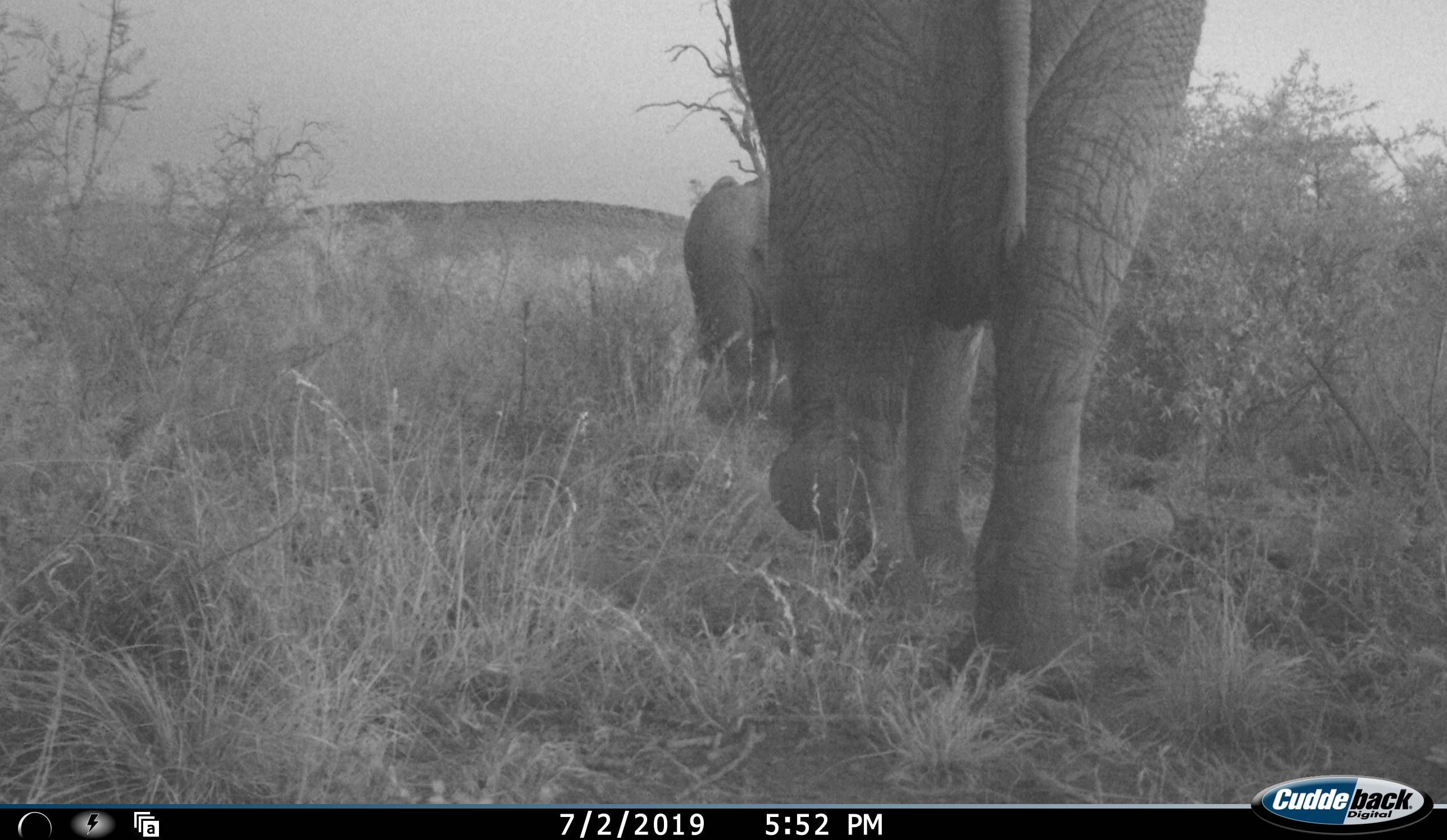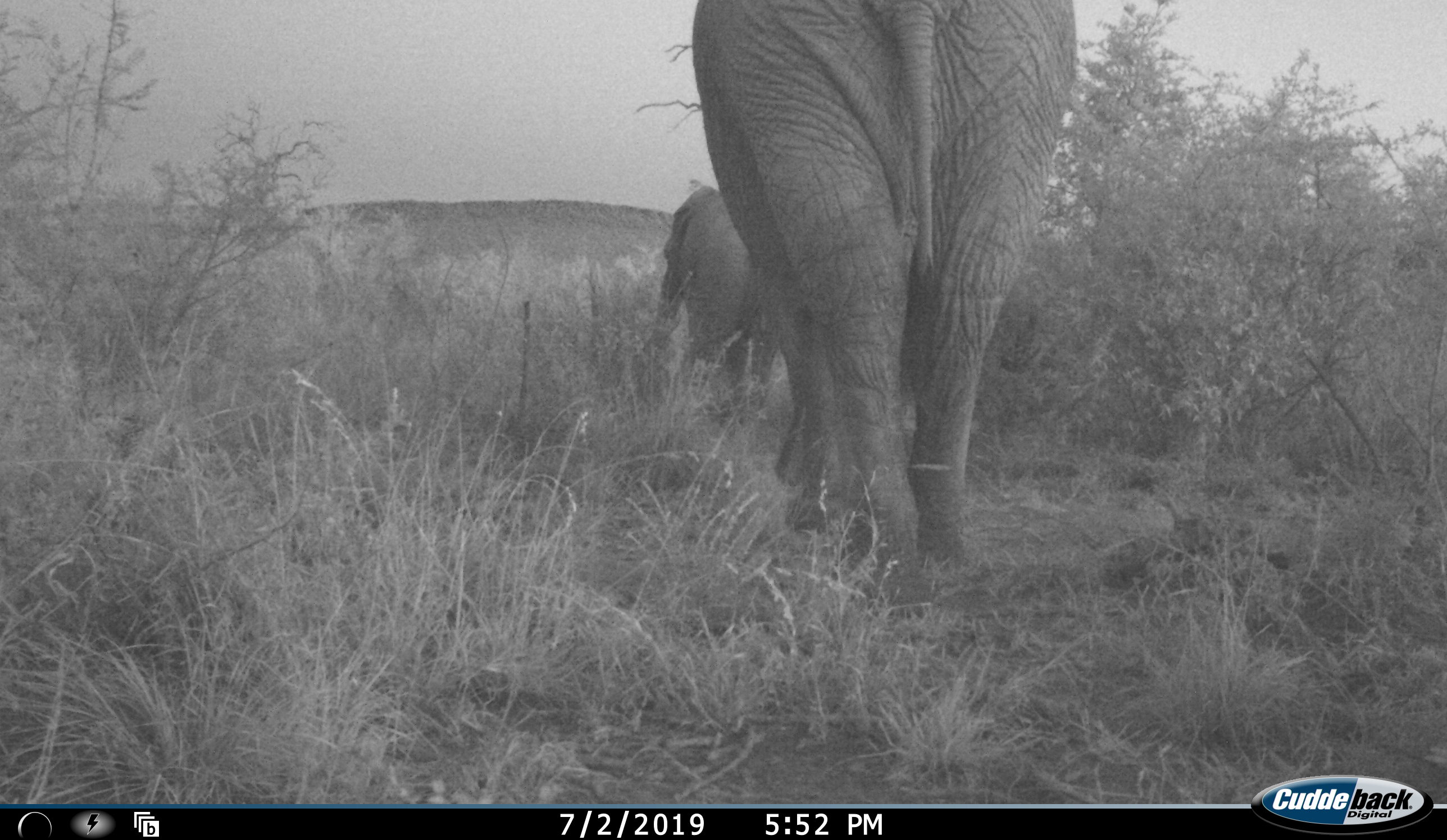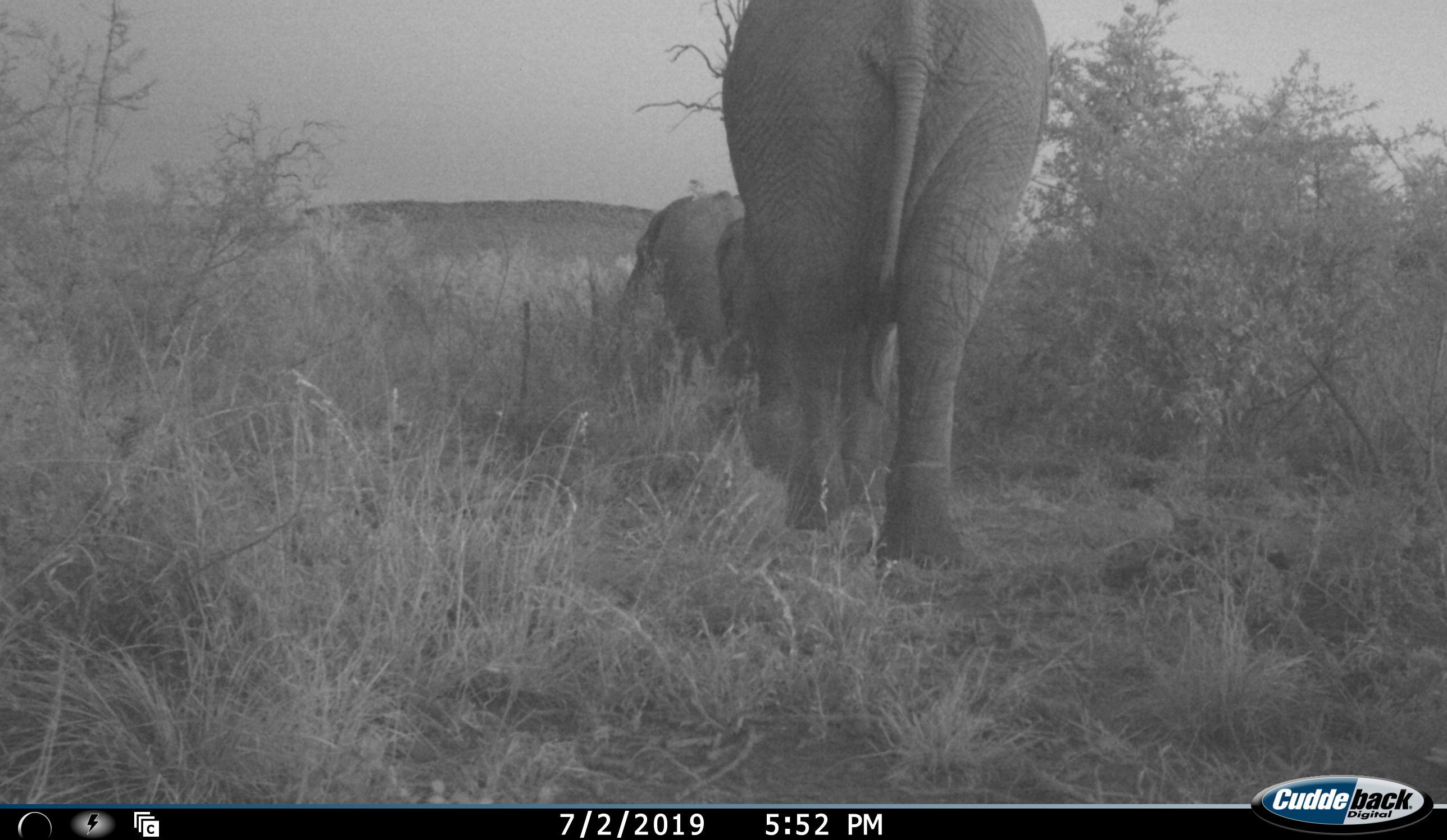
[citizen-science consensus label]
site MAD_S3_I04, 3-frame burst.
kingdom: Animalia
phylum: Chordata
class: Mammalia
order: Proboscidea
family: Elephantidae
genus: Loxodonta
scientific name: Loxodonta africana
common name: african bush elephant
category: elephant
Elephant (african bush elephant) (Loxodonta africana), count 3. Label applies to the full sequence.